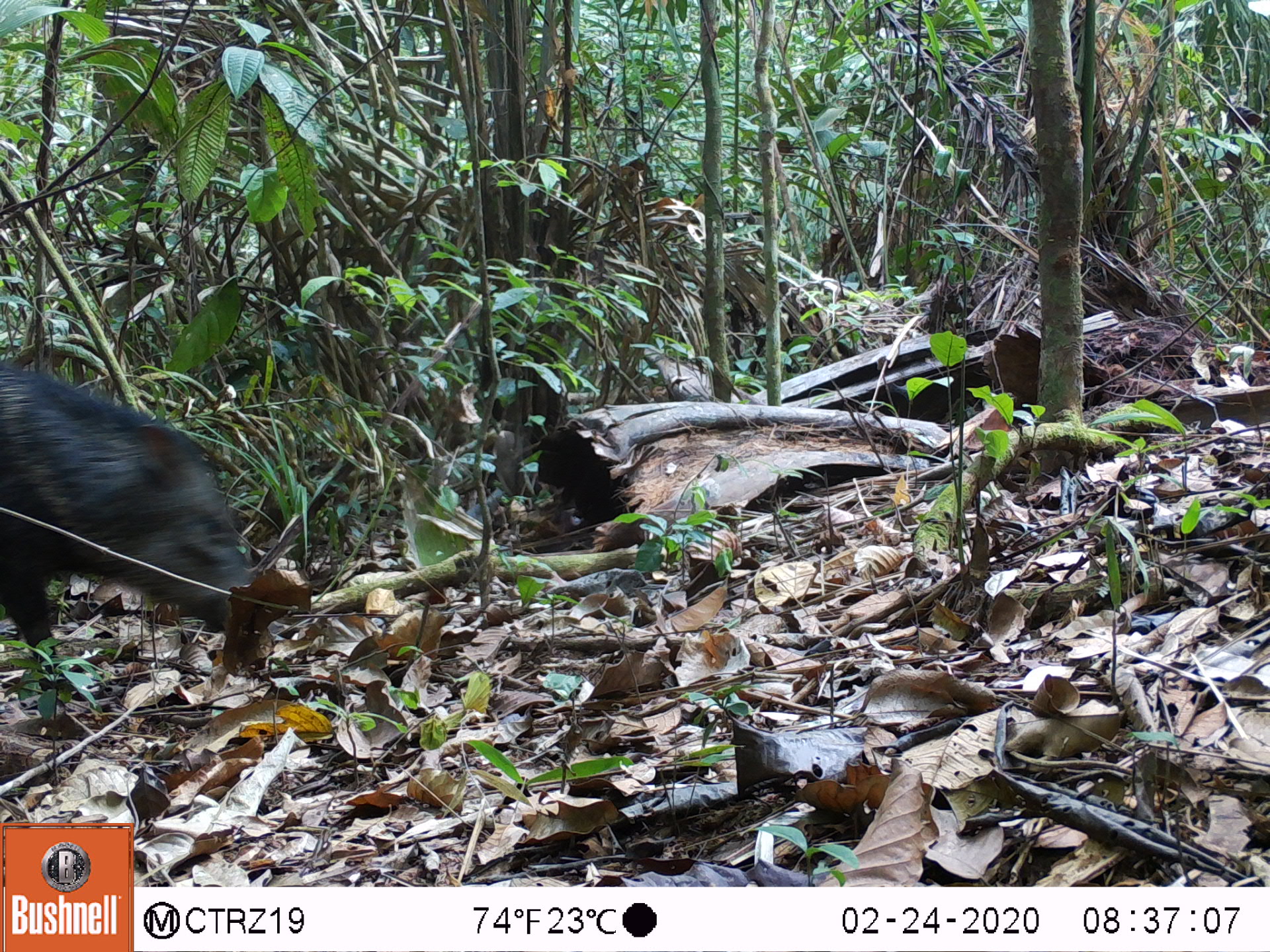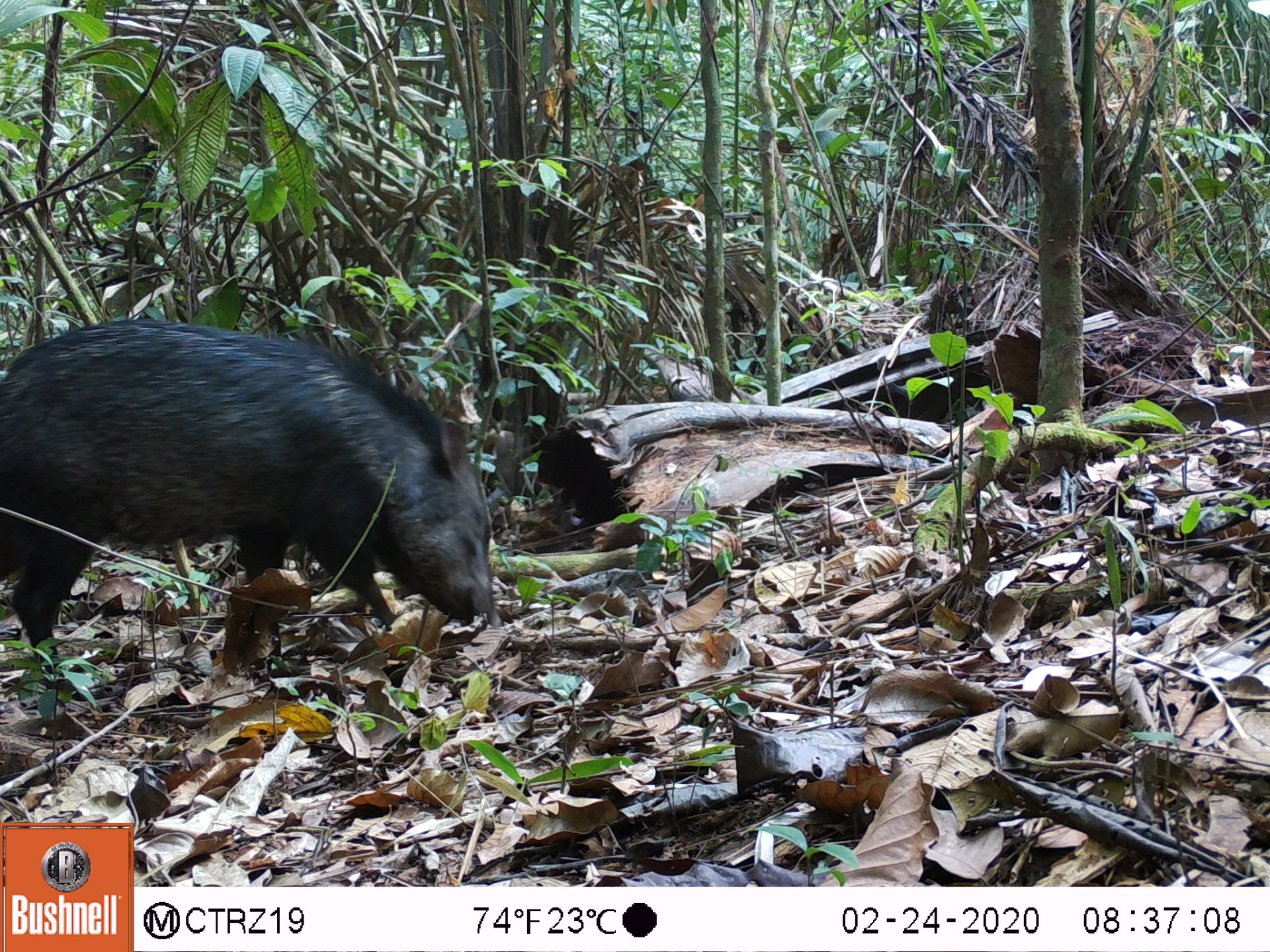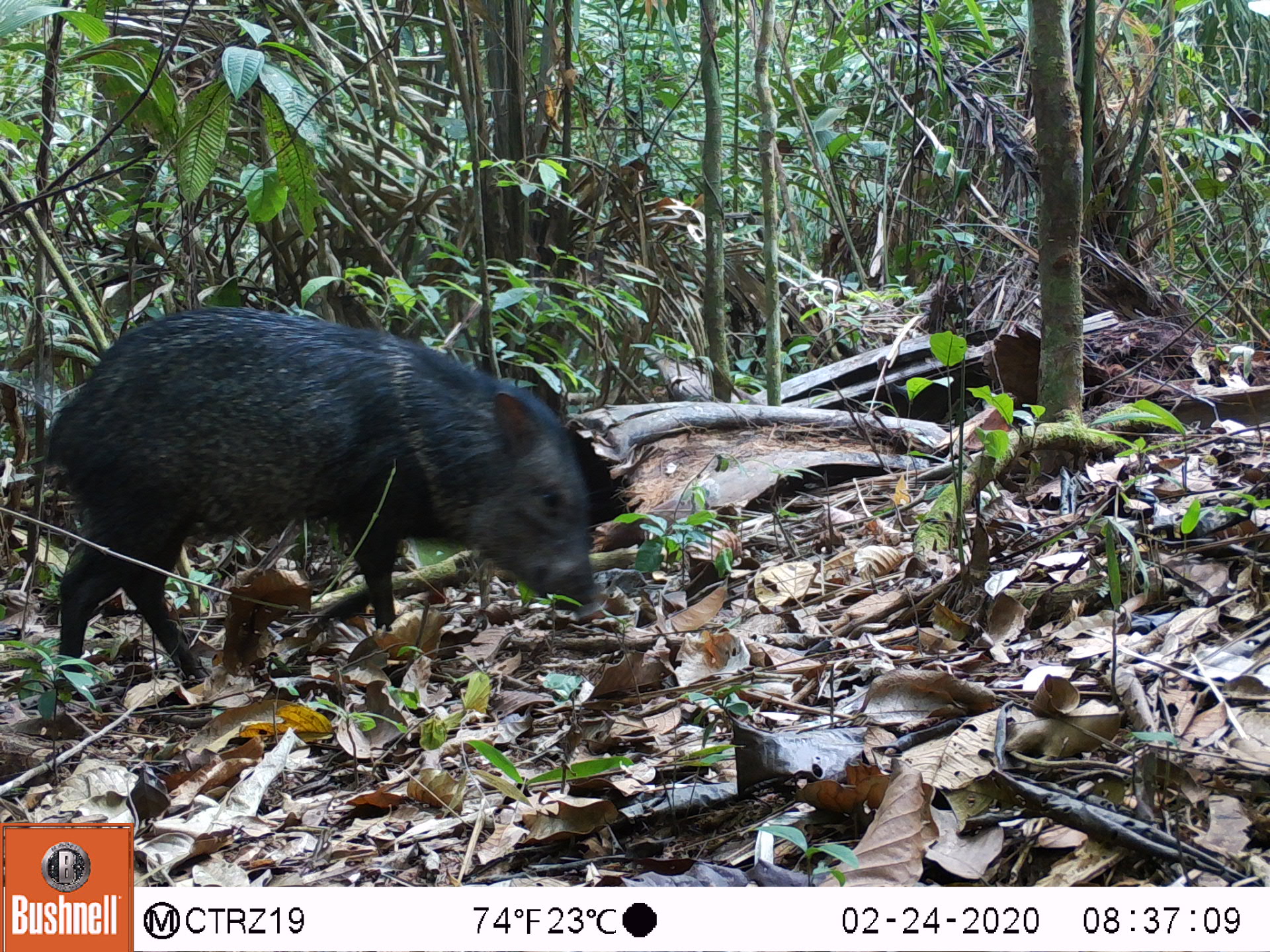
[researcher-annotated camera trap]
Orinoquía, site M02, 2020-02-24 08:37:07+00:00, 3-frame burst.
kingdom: Animalia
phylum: Chordata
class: Mammalia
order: Artiodactyla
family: Tayassuidae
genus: Pecari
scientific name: Pecari tajacu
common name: collared peccary